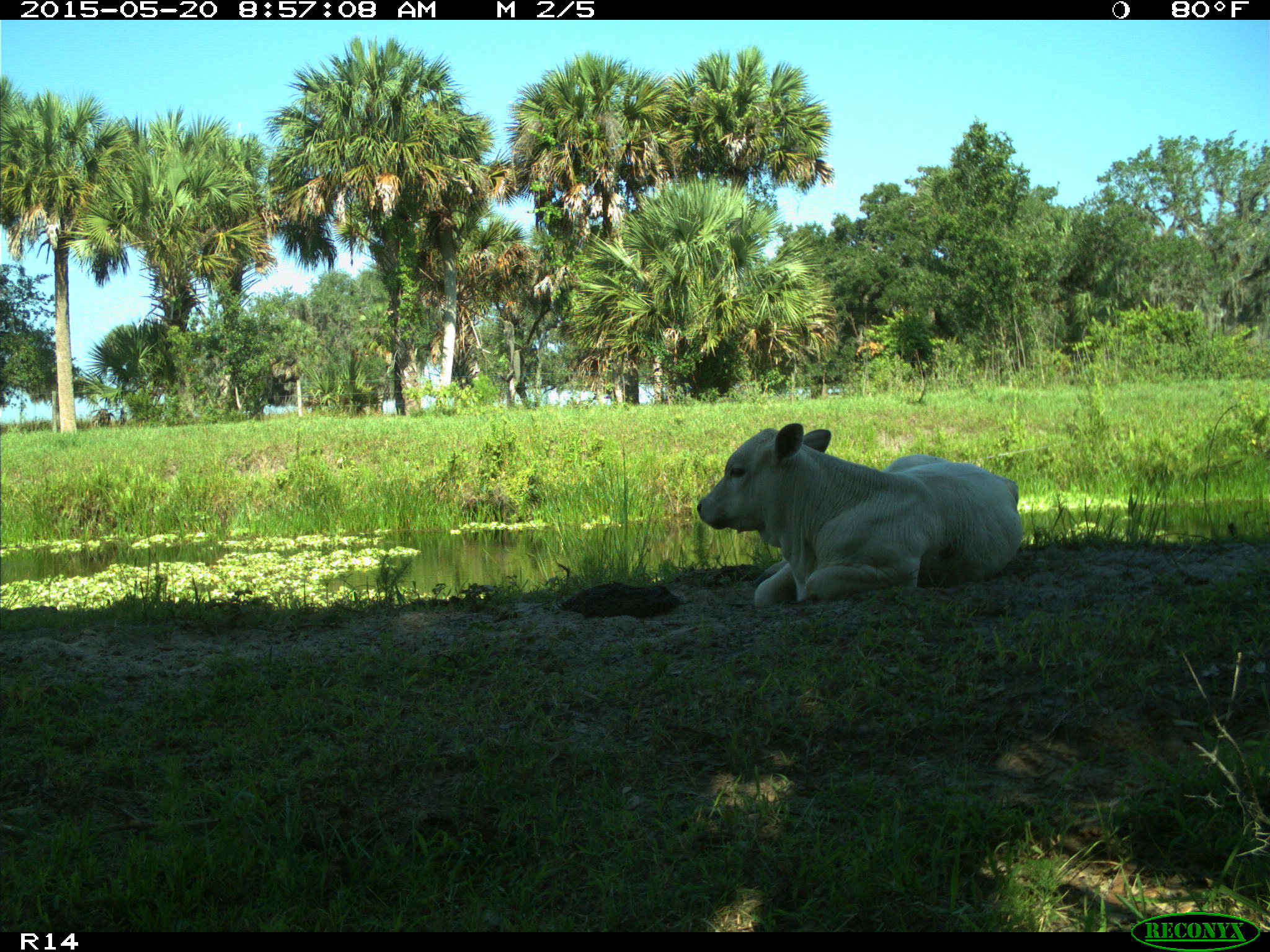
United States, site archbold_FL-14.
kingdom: Animalia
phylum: Chordata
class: Mammalia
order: Artiodactyla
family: Bovidae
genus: Bos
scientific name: Bos taurus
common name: domestic cow